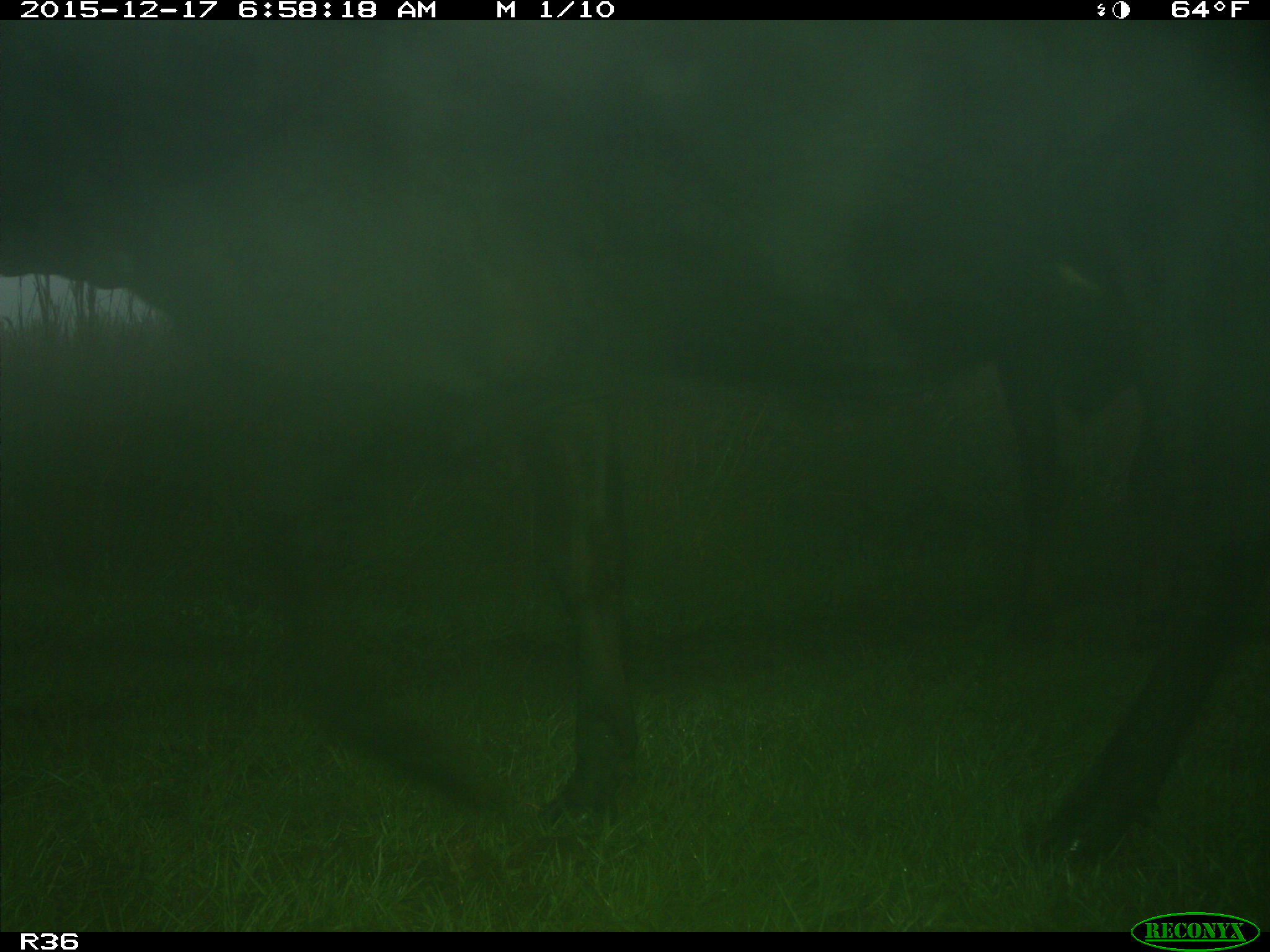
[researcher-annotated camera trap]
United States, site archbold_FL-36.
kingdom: Animalia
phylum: Chordata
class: Mammalia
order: Artiodactyla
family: Bovidae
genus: Bos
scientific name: Bos taurus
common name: domestic cow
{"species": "Bos taurus (domestic cow)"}